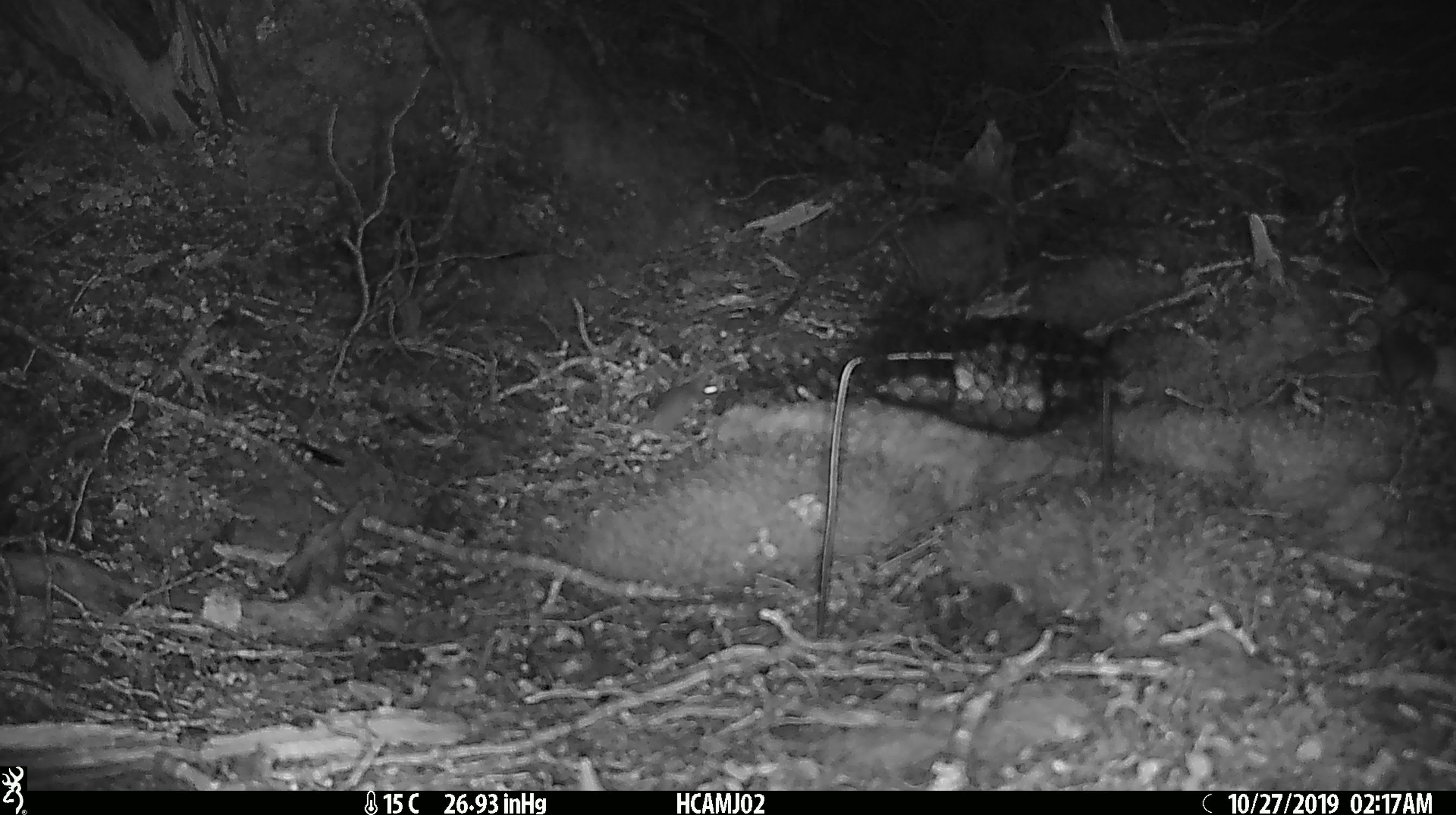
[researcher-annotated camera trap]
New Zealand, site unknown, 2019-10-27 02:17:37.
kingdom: Animalia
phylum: Chordata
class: Mammalia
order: Rodentia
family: Muridae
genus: Mus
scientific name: Mus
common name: mouse